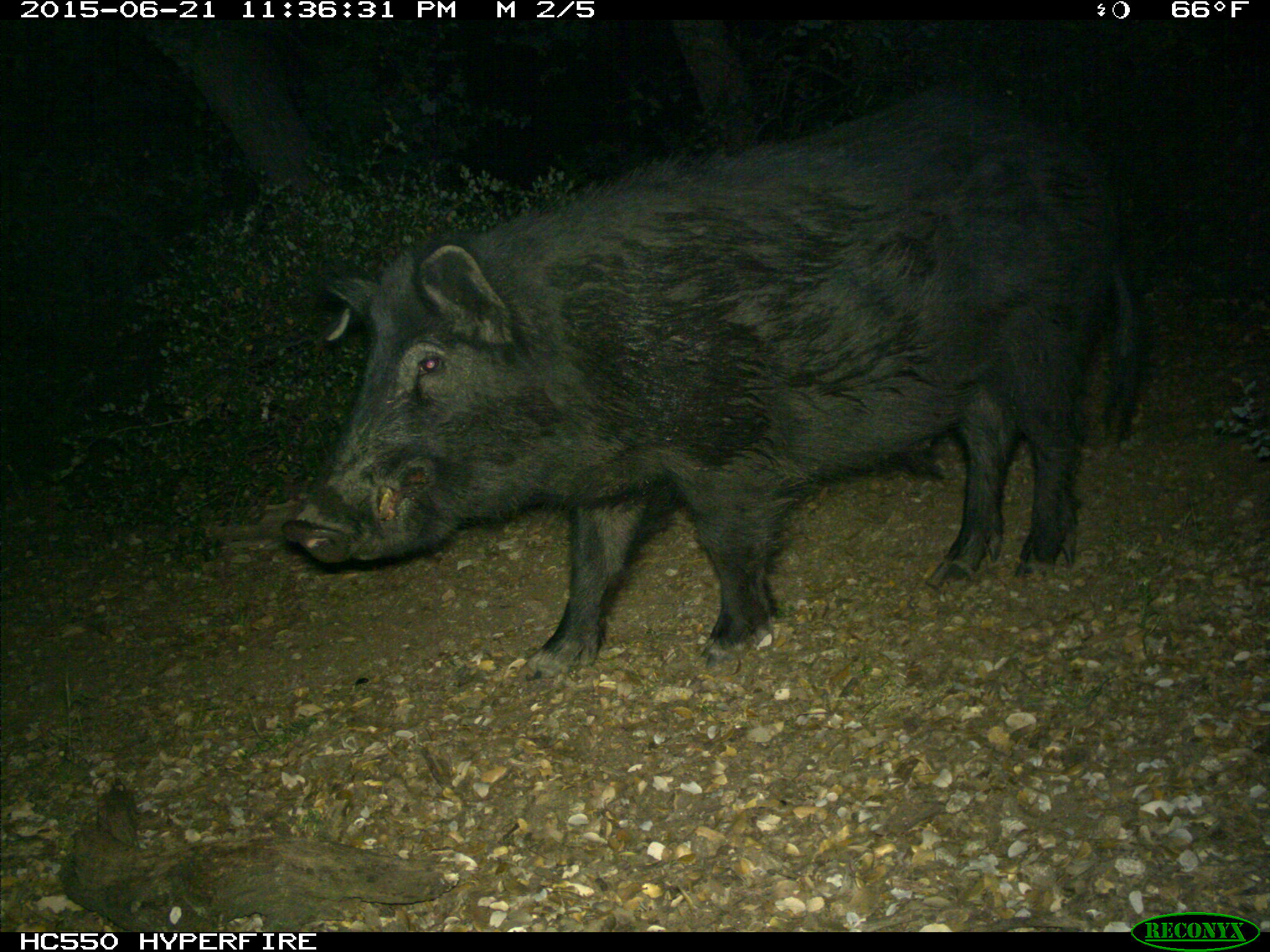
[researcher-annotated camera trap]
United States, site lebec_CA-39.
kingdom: Animalia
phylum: Chordata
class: Mammalia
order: Artiodactyla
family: Suidae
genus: Sus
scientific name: Sus scrofa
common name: wild boar